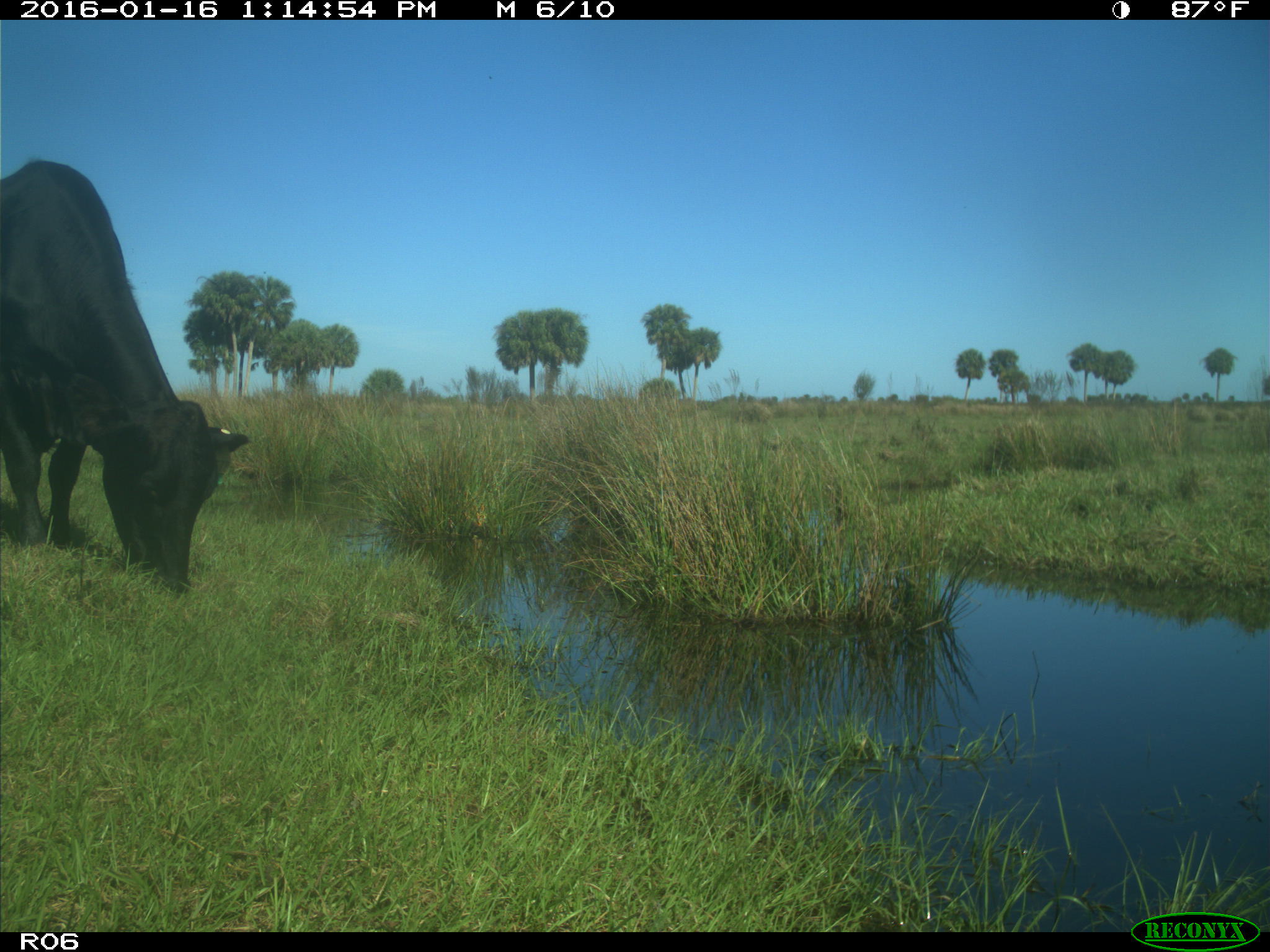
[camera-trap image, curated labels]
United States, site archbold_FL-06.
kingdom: Animalia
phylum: Chordata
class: Mammalia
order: Artiodactyla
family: Bovidae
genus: Bos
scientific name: Bos taurus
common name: domestic cow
Bos taurus (domestic cow).